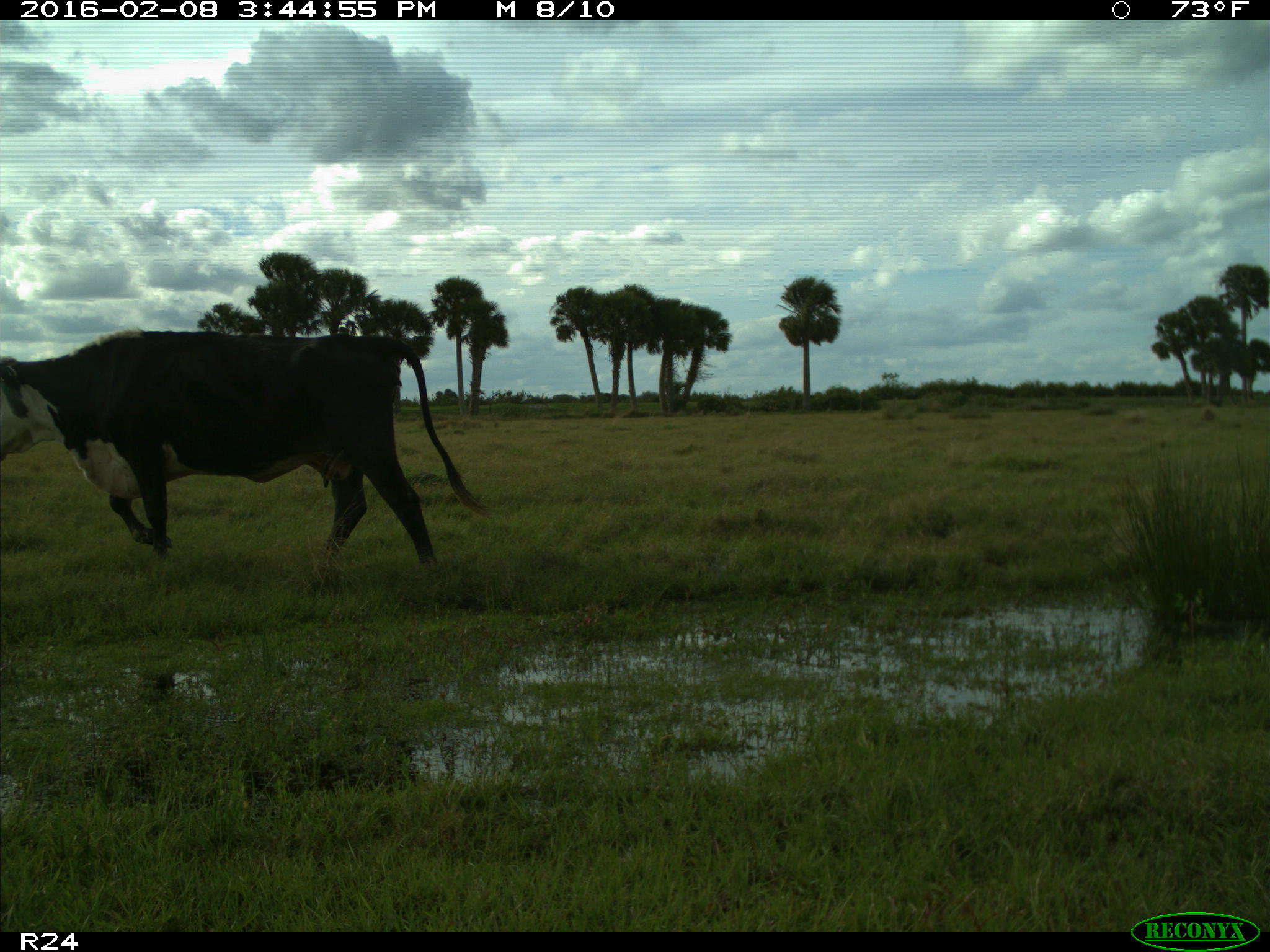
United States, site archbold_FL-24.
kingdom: Animalia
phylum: Chordata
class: Mammalia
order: Artiodactyla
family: Bovidae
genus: Bos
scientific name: Bos taurus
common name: domestic cow